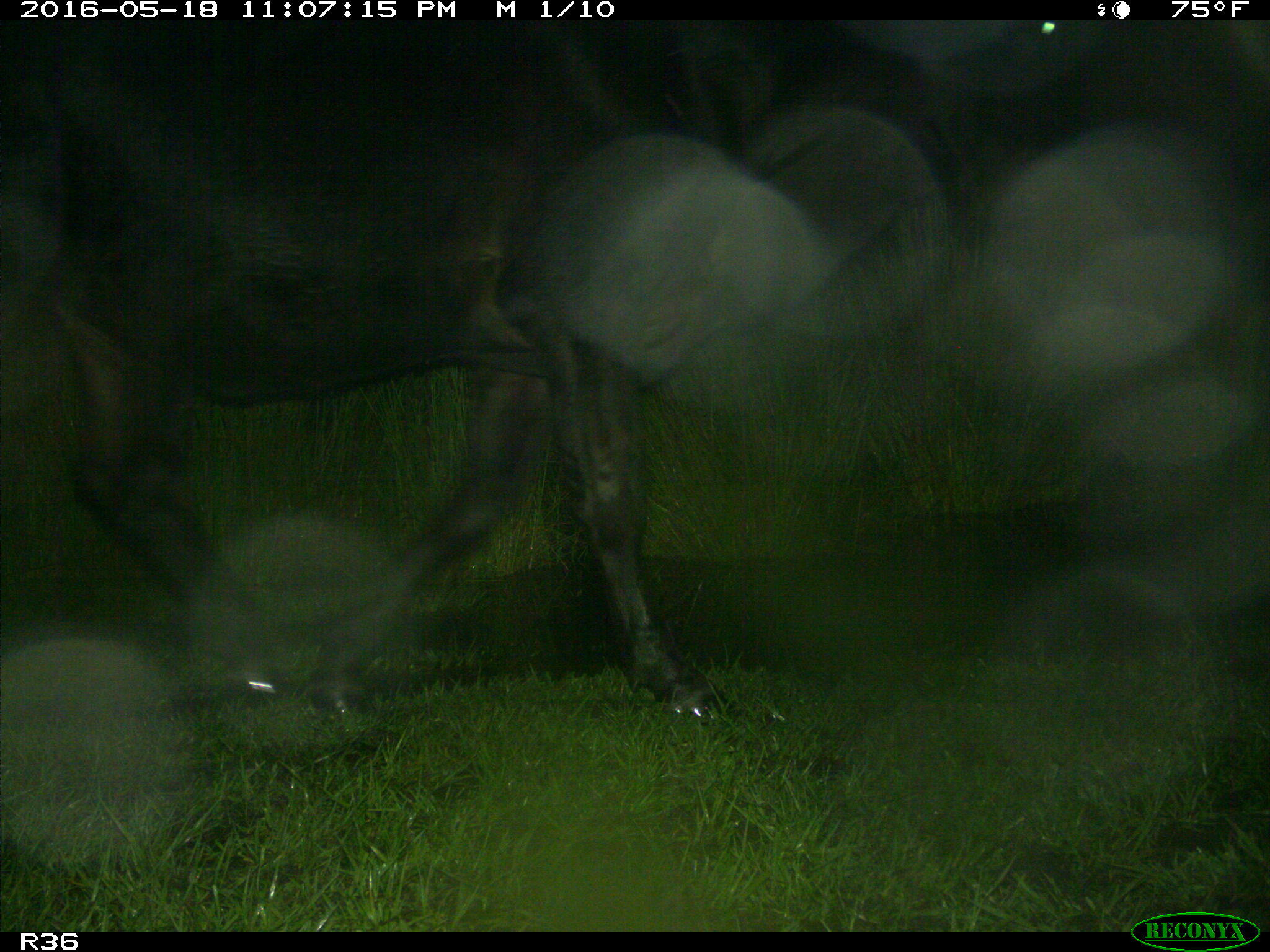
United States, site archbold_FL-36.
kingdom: Animalia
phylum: Chordata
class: Mammalia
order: Artiodactyla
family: Bovidae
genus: Bos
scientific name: Bos taurus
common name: domestic cow